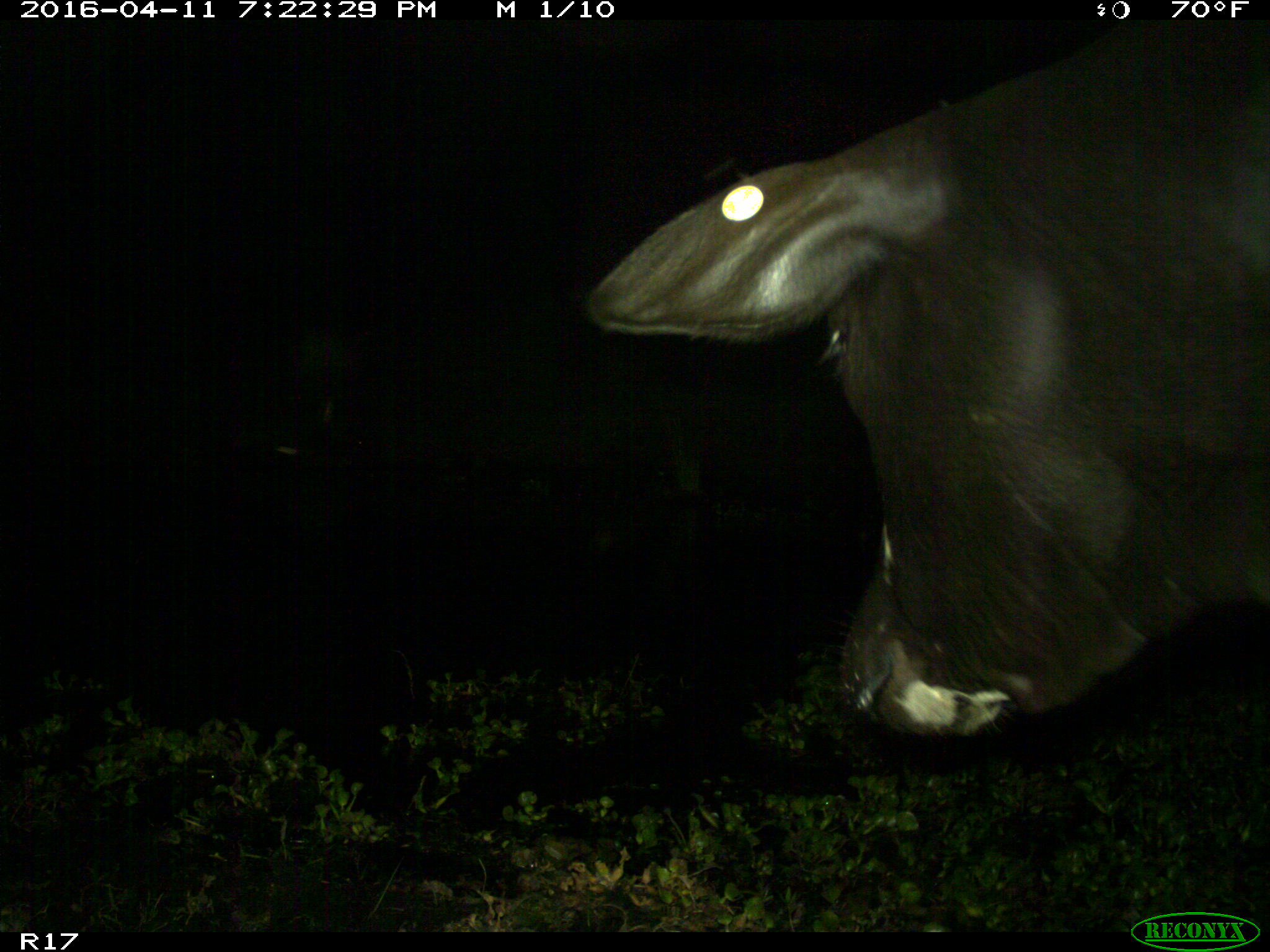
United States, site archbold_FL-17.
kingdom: Animalia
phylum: Chordata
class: Mammalia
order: Artiodactyla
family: Bovidae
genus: Bos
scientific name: Bos taurus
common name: domestic cow